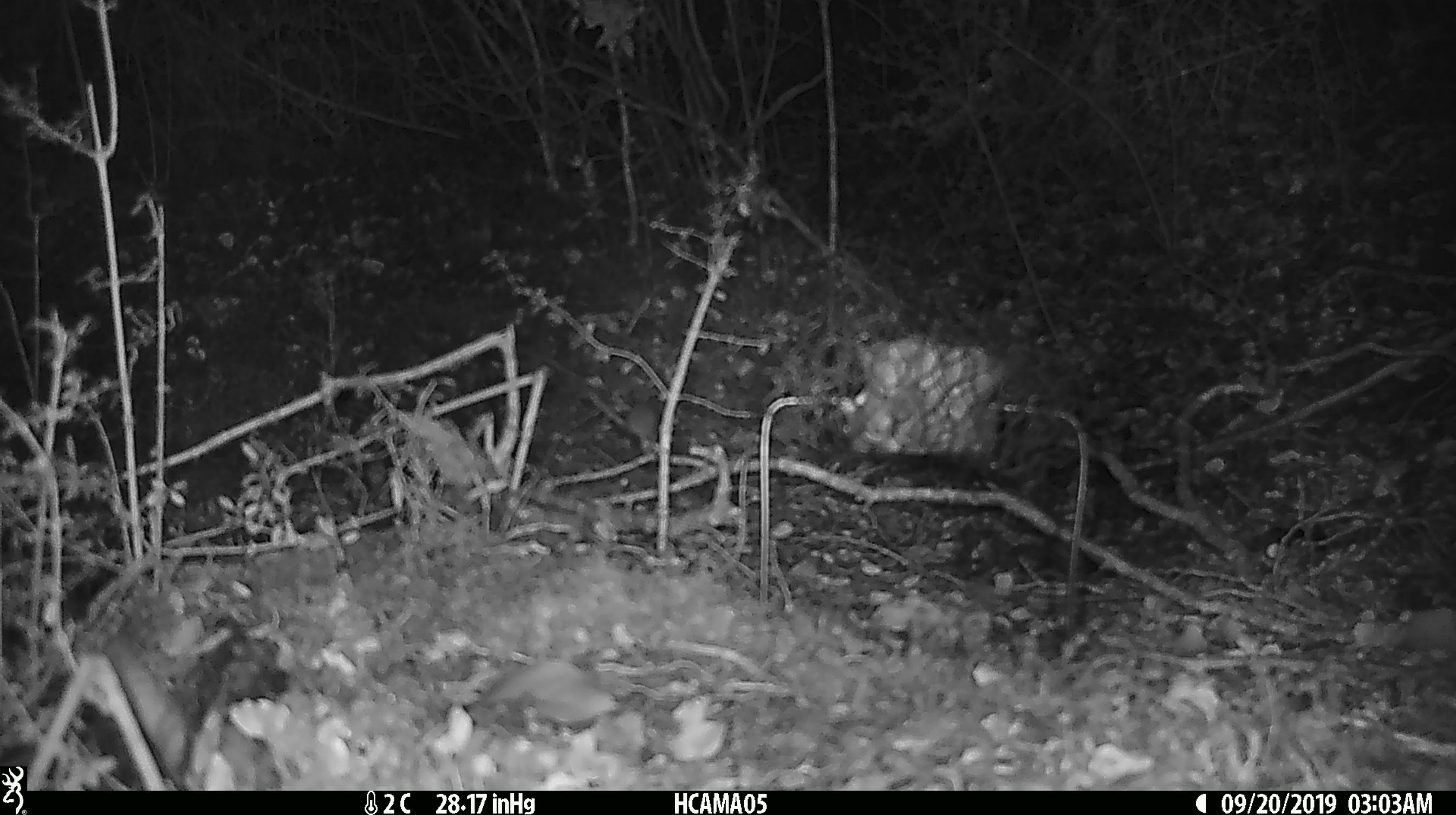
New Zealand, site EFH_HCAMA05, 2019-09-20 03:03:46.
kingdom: Animalia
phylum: Chordata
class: Mammalia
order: Rodentia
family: Muridae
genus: Mus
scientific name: Mus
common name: mouse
Mouse (Mus).